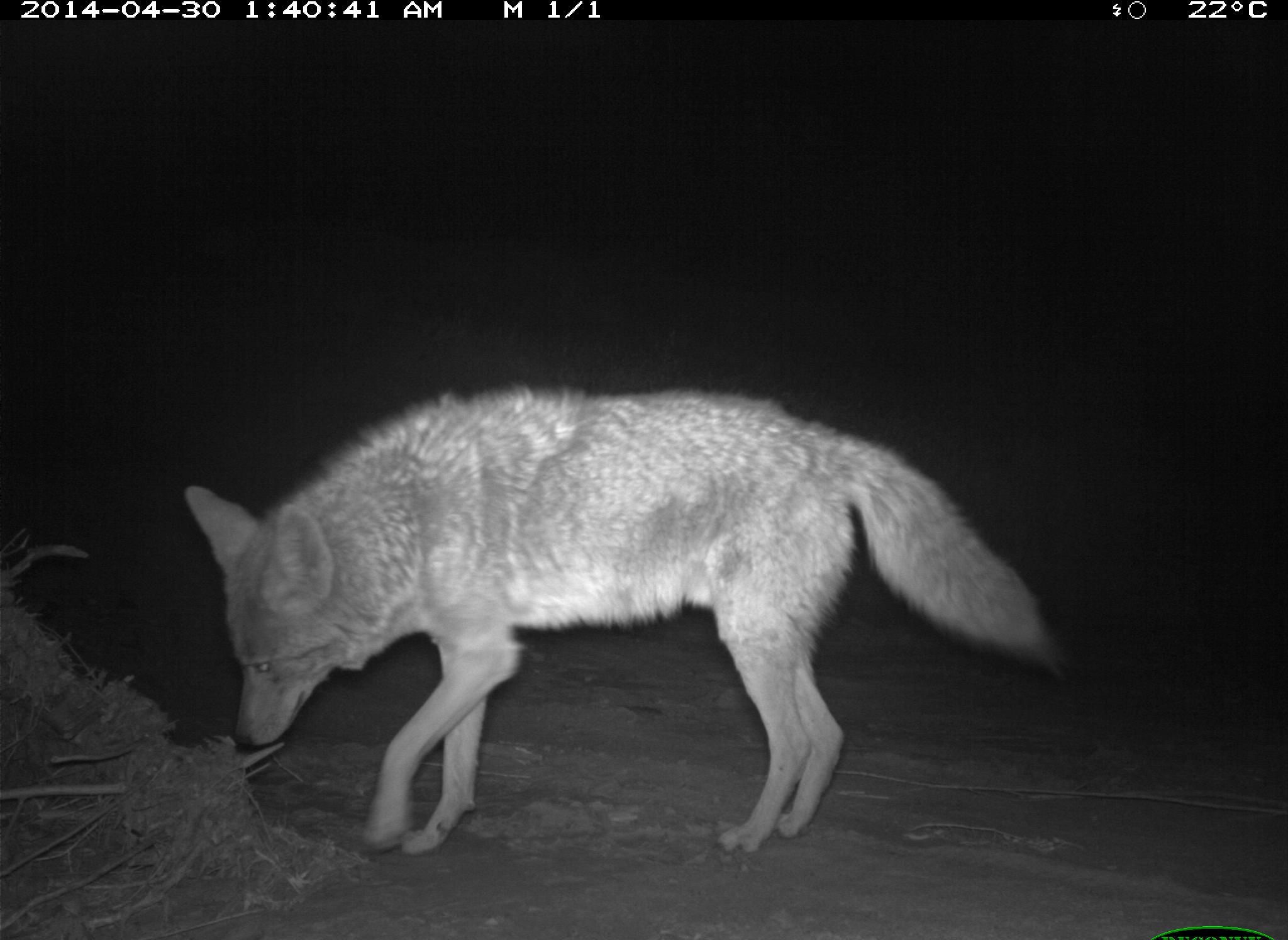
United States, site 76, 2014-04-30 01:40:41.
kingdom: Animalia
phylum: Chordata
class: Mammalia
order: Carnivora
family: Canidae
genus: Canis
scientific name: Canis latrans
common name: coyote